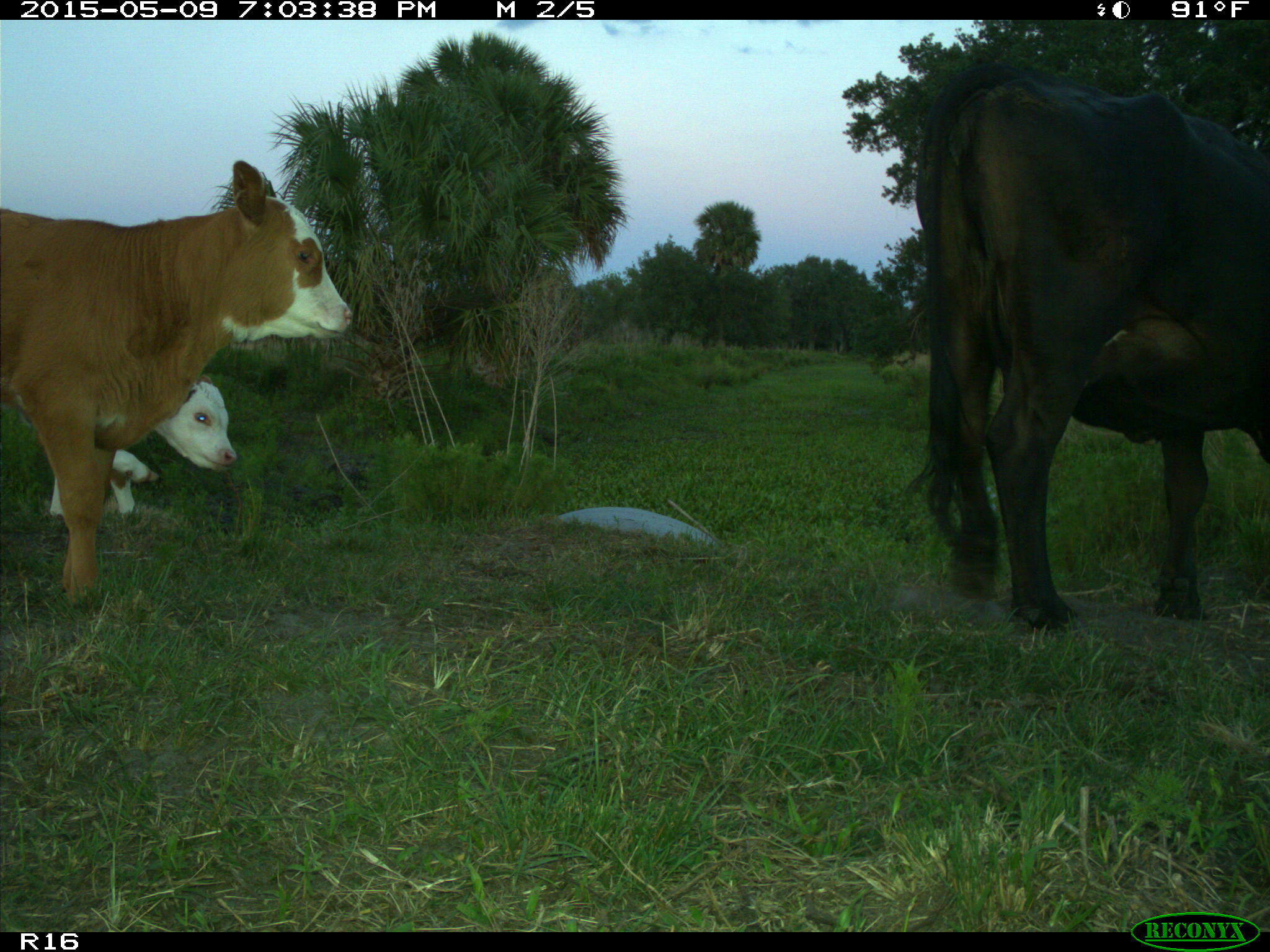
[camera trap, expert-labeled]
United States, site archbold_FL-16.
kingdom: Animalia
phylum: Chordata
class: Mammalia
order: Artiodactyla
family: Bovidae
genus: Bos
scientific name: Bos taurus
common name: domestic cow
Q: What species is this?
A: Bos taurus (domestic cow).